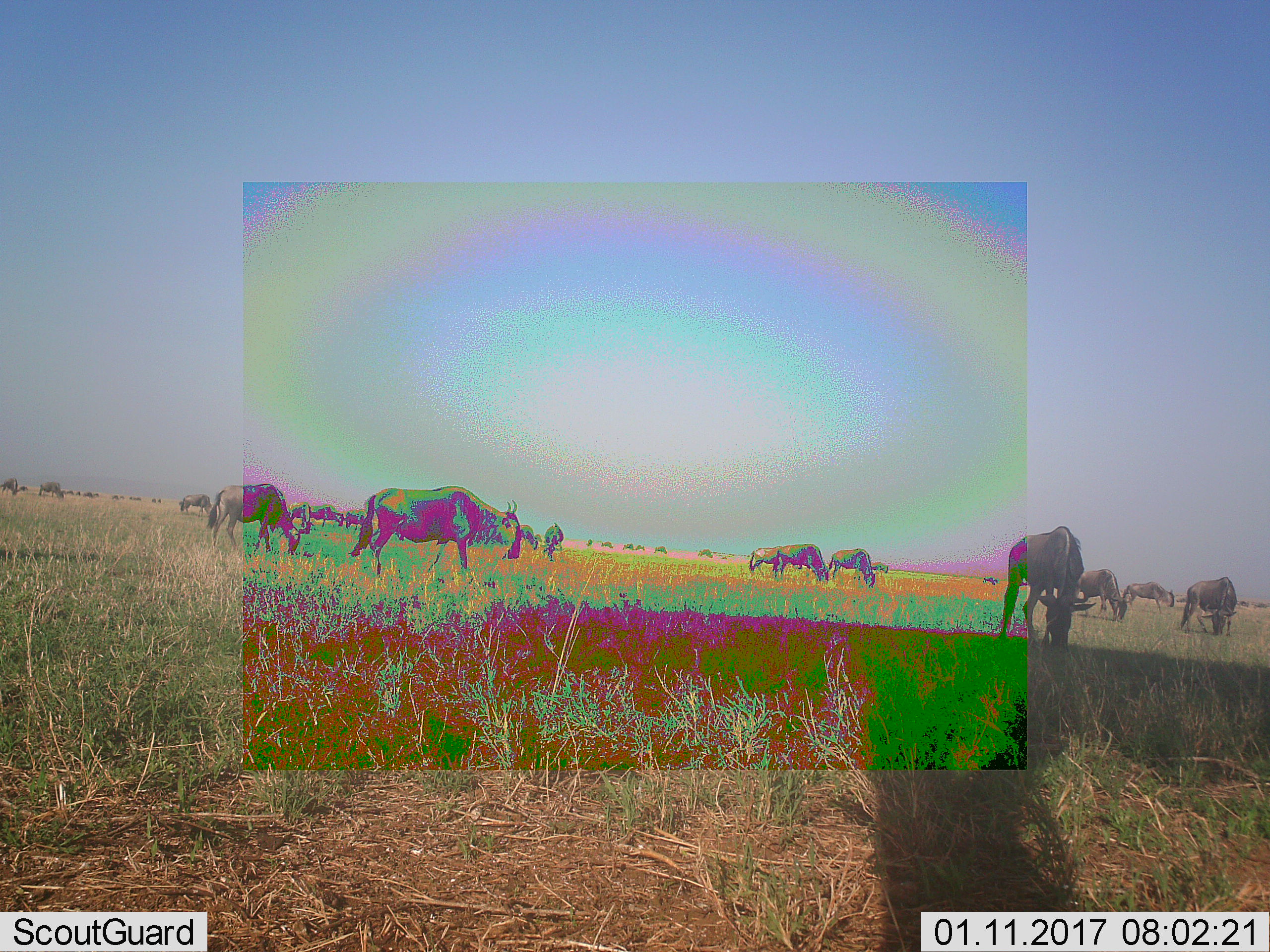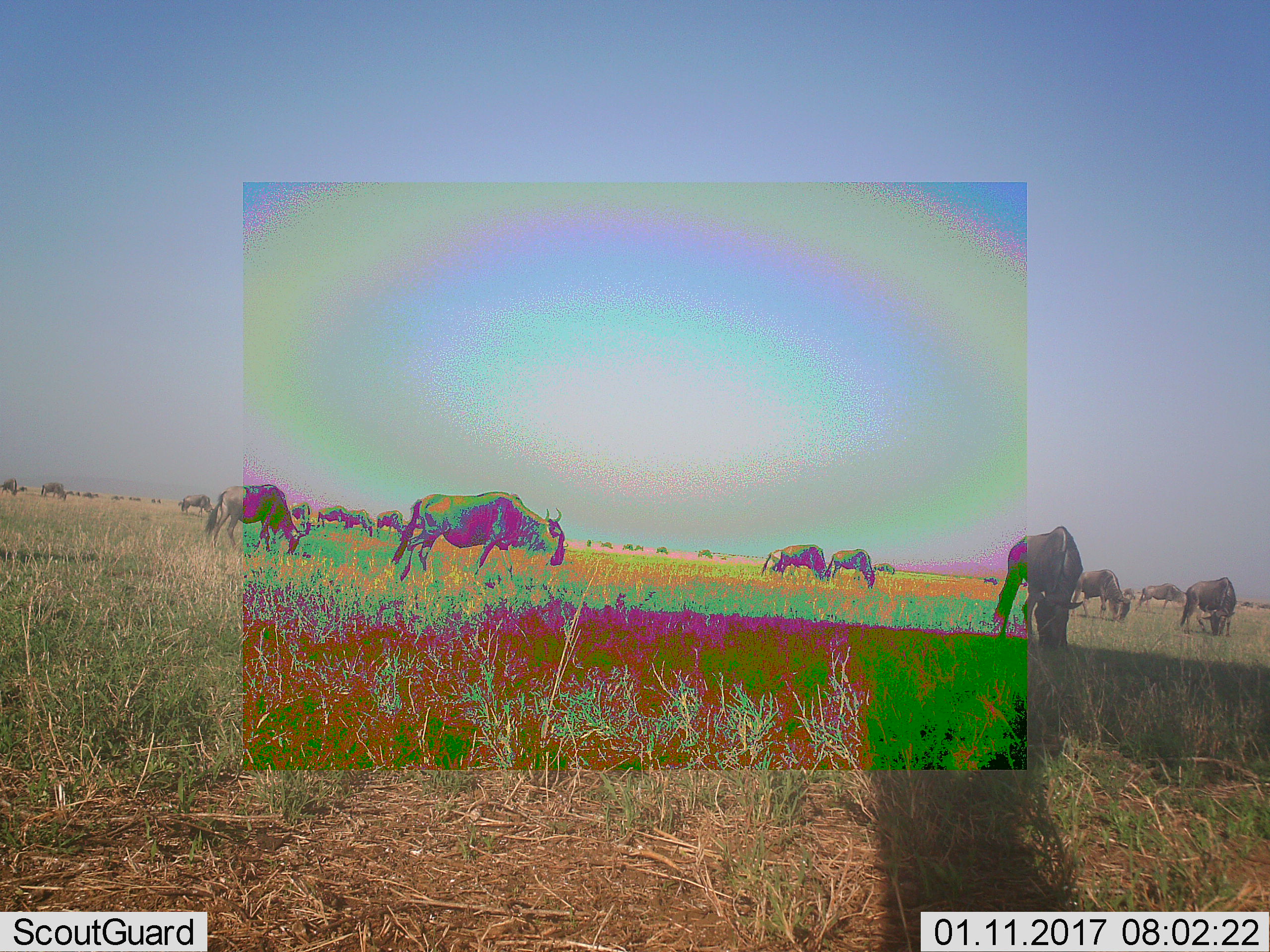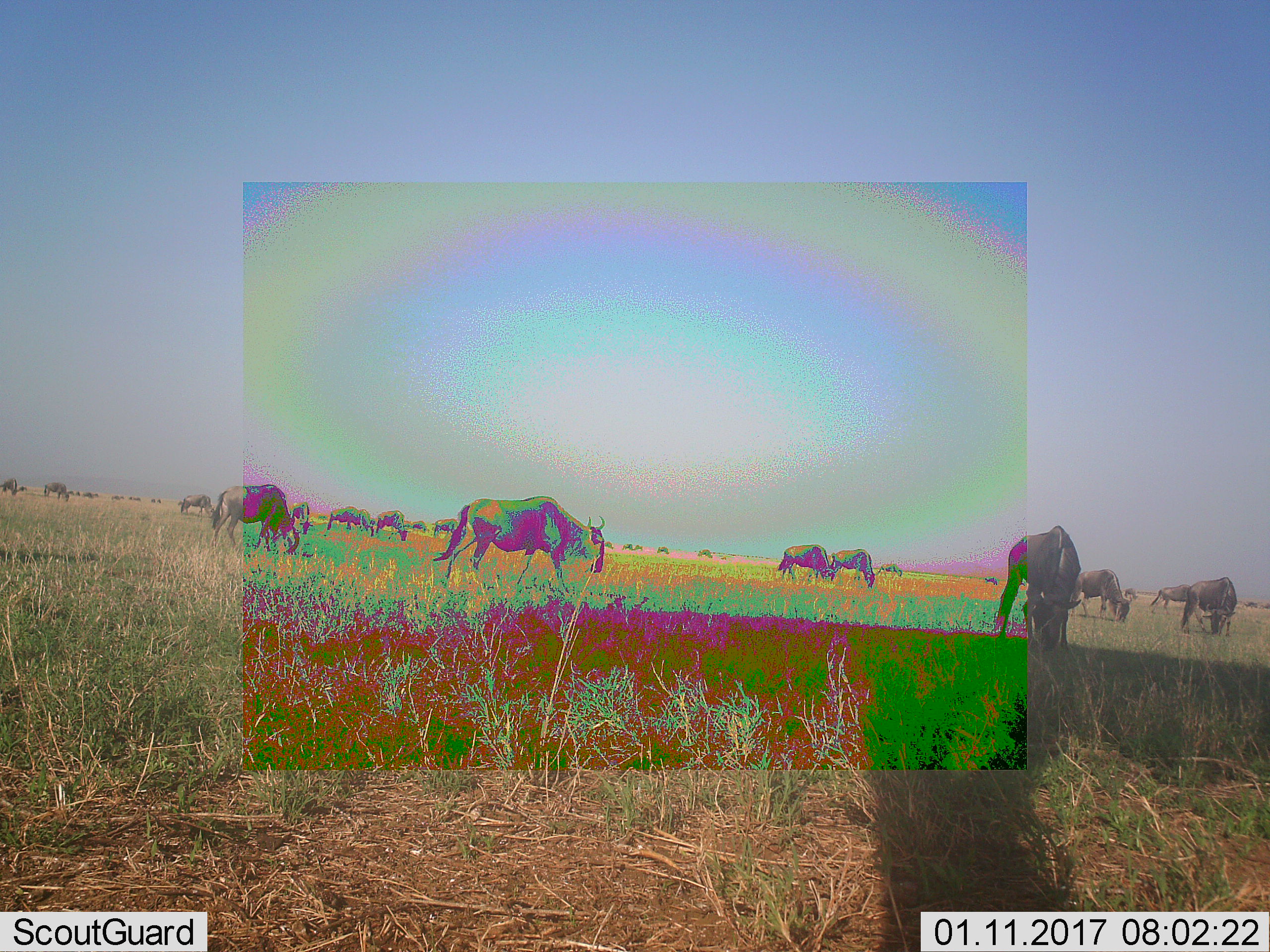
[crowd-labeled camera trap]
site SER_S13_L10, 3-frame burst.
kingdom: Animalia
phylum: Chordata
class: Mammalia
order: Artiodactyla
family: Bovidae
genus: Connochaetes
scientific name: Connochaetes taurinus taurinus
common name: blue wildebeest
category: wildebeestblue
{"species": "wildebeestblue (blue wildebeest) (Connochaetes taurinus taurinus)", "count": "11-50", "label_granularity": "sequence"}